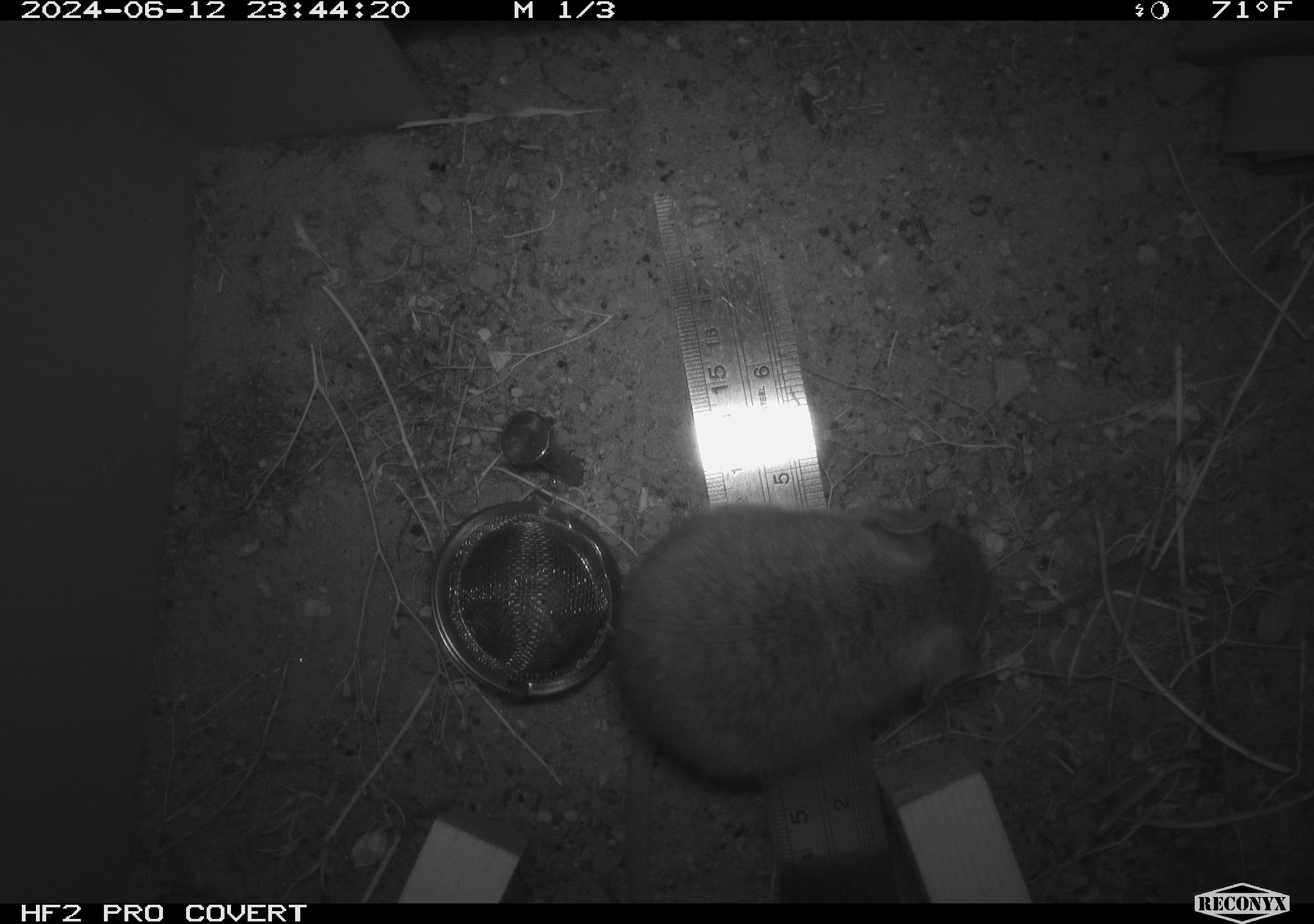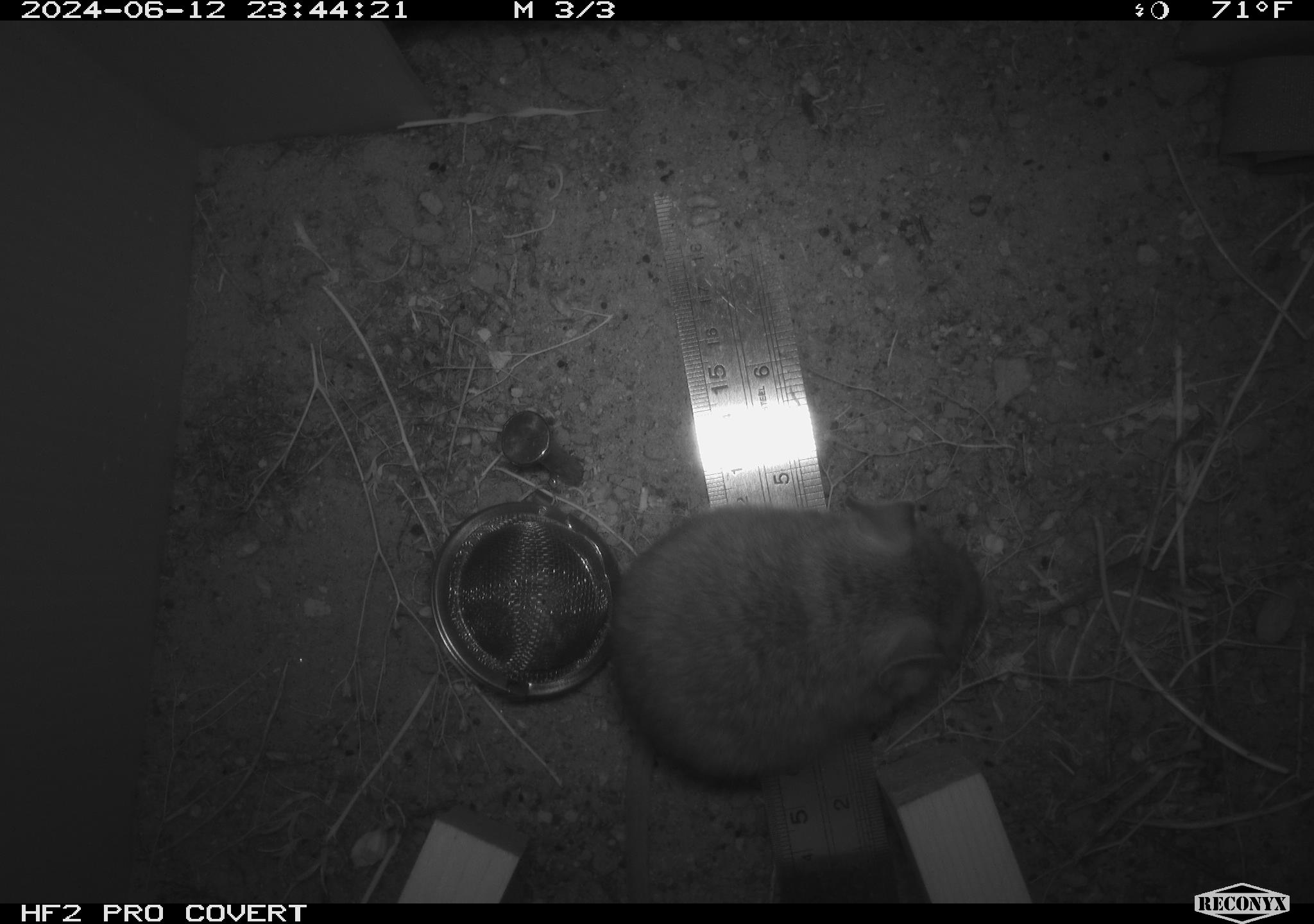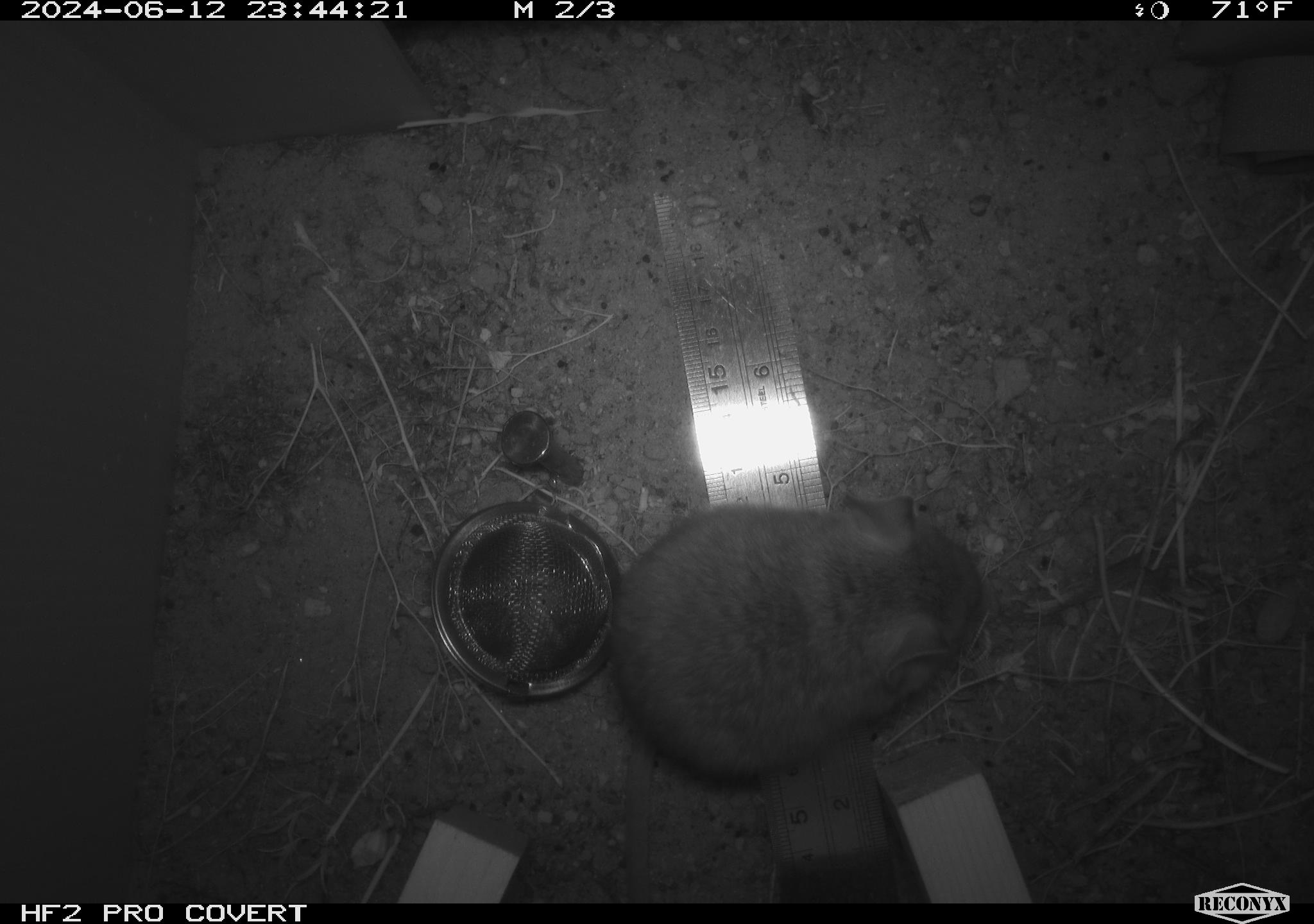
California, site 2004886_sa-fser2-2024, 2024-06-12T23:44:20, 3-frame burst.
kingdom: Animalia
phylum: Chordata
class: Mammalia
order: Rodentia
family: Cricetidae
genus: Neotoma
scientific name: Neotoma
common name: pack rat or woodrat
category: neotoma species